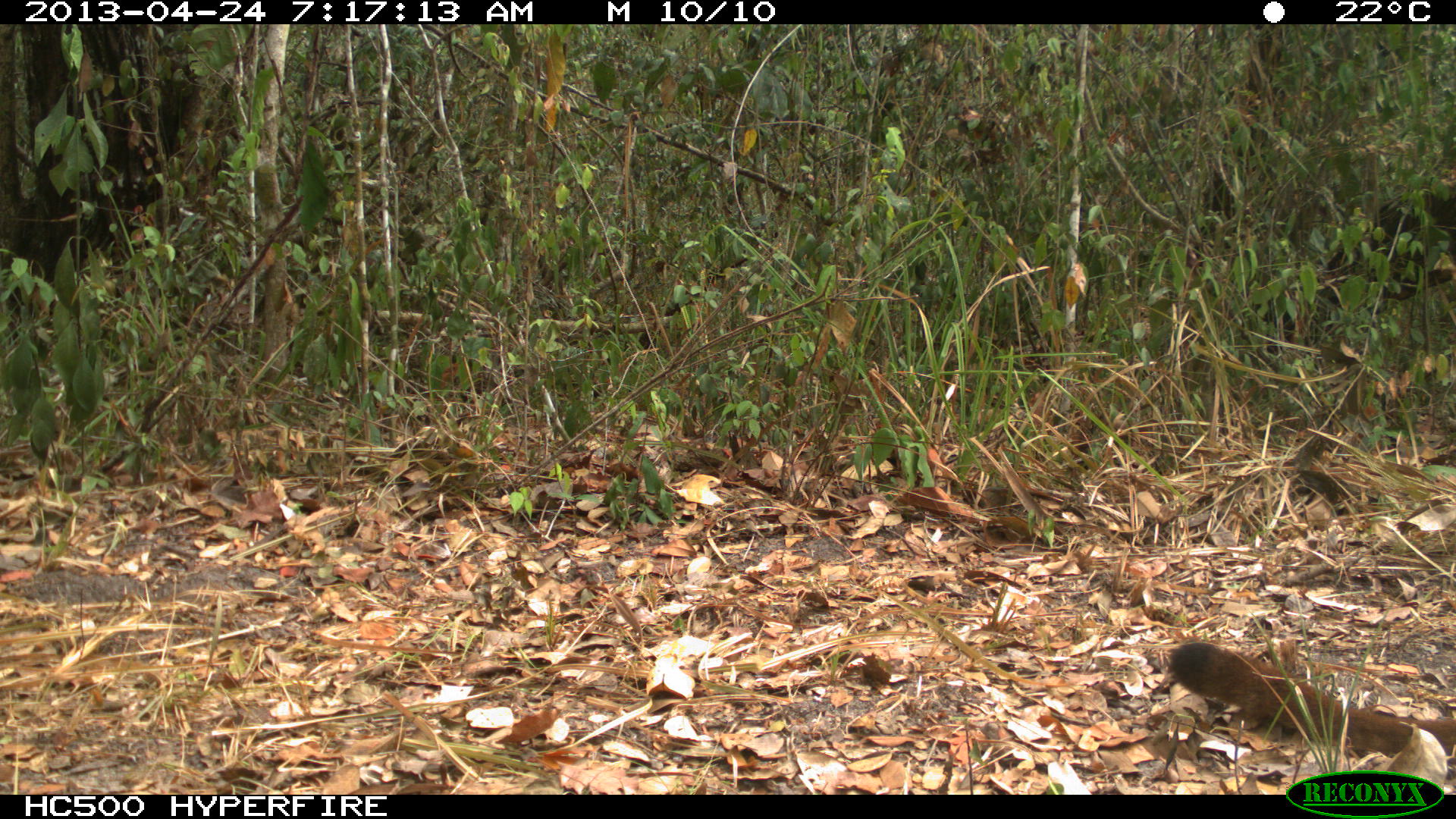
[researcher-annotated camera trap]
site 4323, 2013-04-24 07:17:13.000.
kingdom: Animalia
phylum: Chordata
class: Mammalia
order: Carnivora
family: Felidae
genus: Puma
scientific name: Puma concolor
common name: mountain lion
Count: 2.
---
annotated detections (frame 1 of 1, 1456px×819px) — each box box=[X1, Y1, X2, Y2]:
puma concolor: box=[1168, 641, 1456, 780]